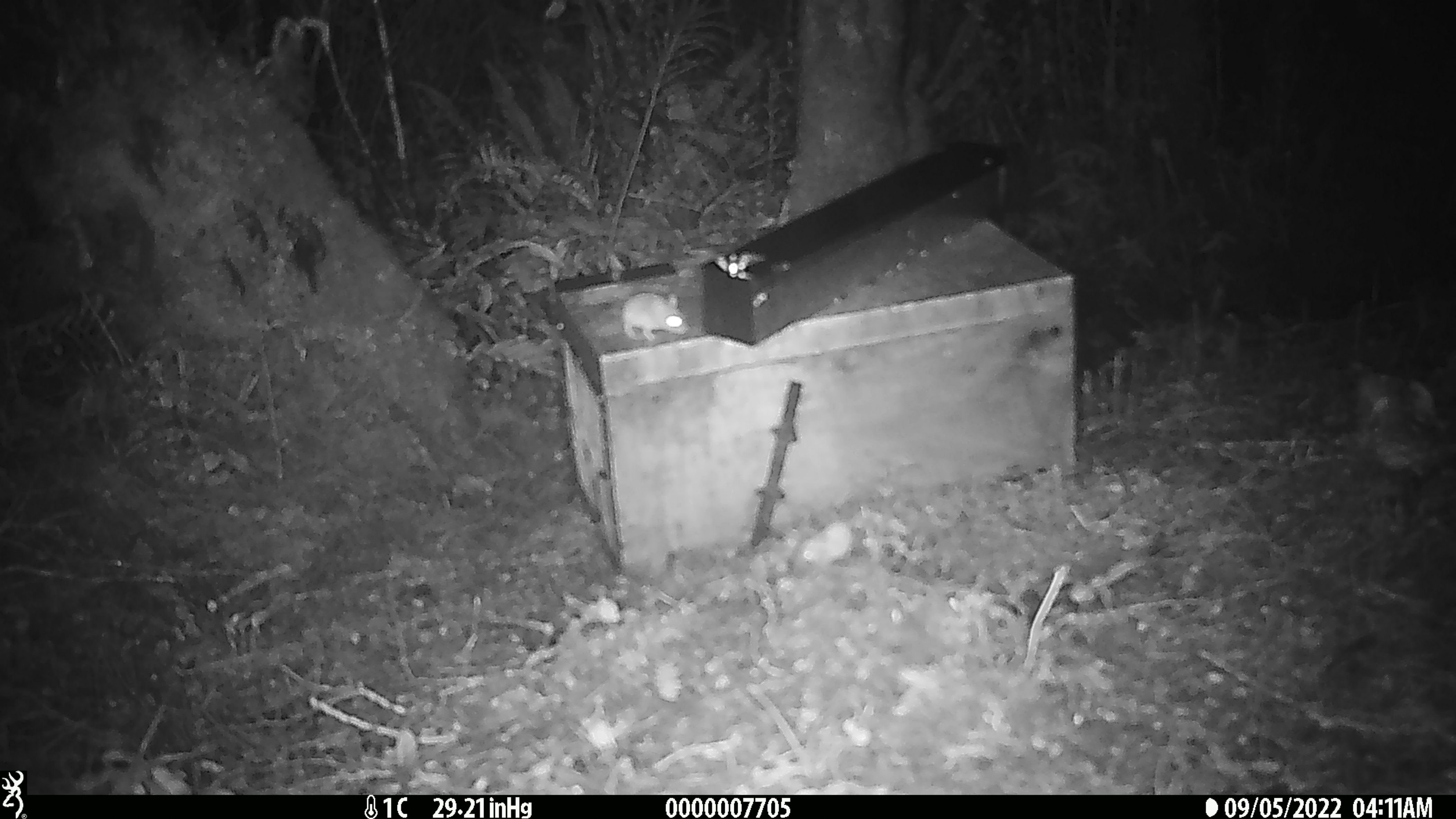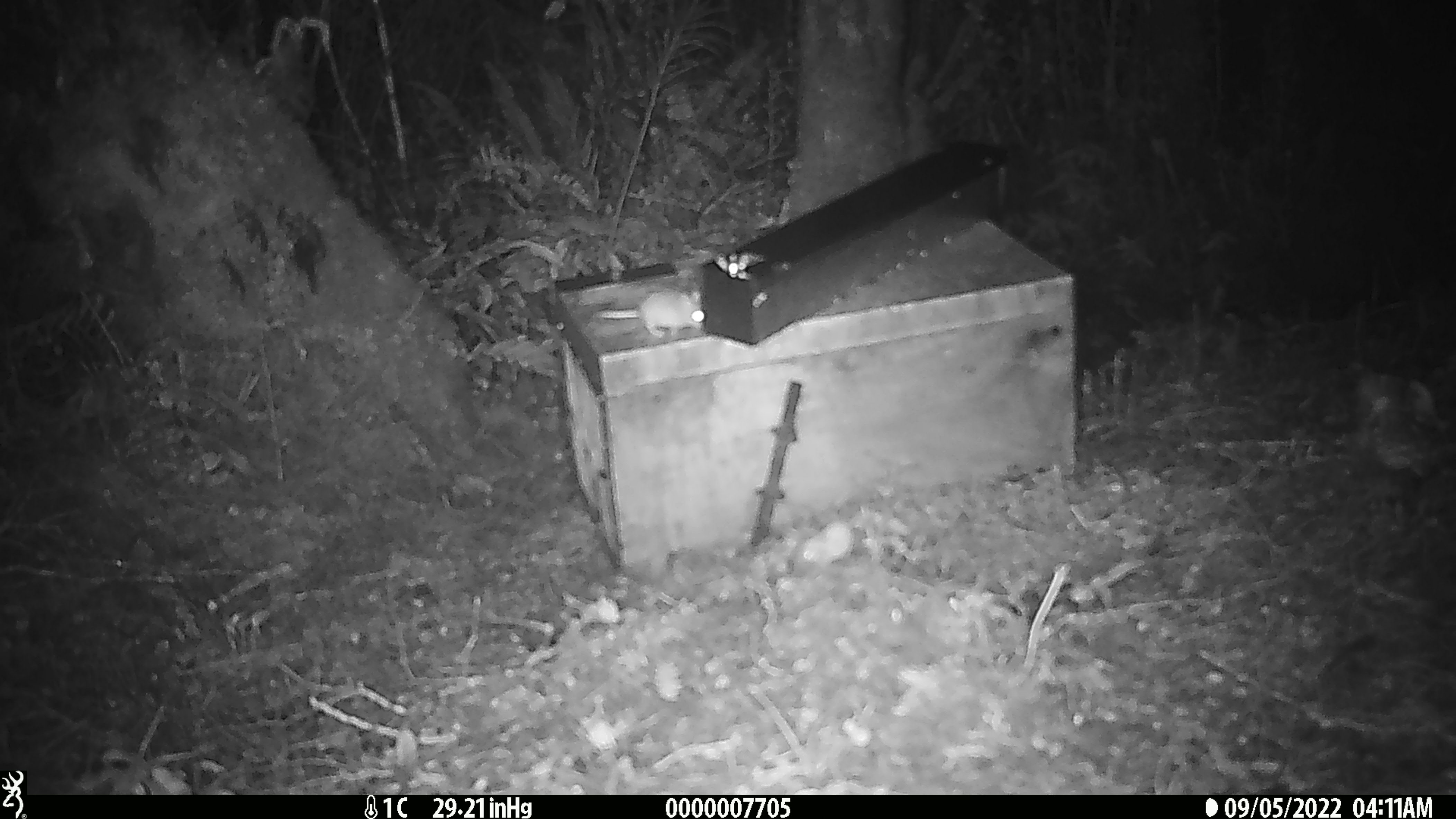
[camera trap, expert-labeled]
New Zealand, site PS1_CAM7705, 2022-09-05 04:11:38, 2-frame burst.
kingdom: Animalia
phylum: Chordata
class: Mammalia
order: Rodentia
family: Muridae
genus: Mus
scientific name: Mus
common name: mouse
Mouse (Mus).